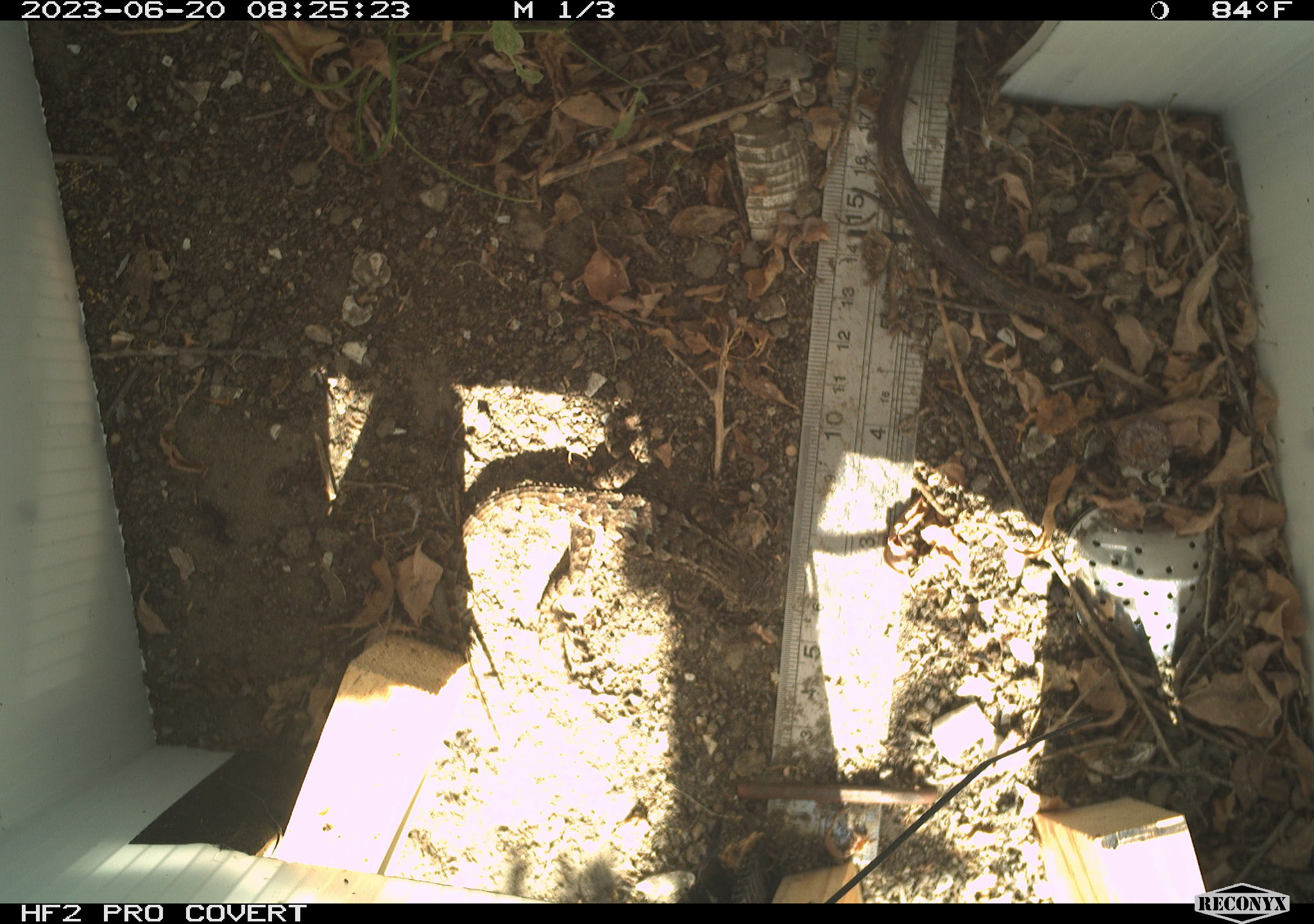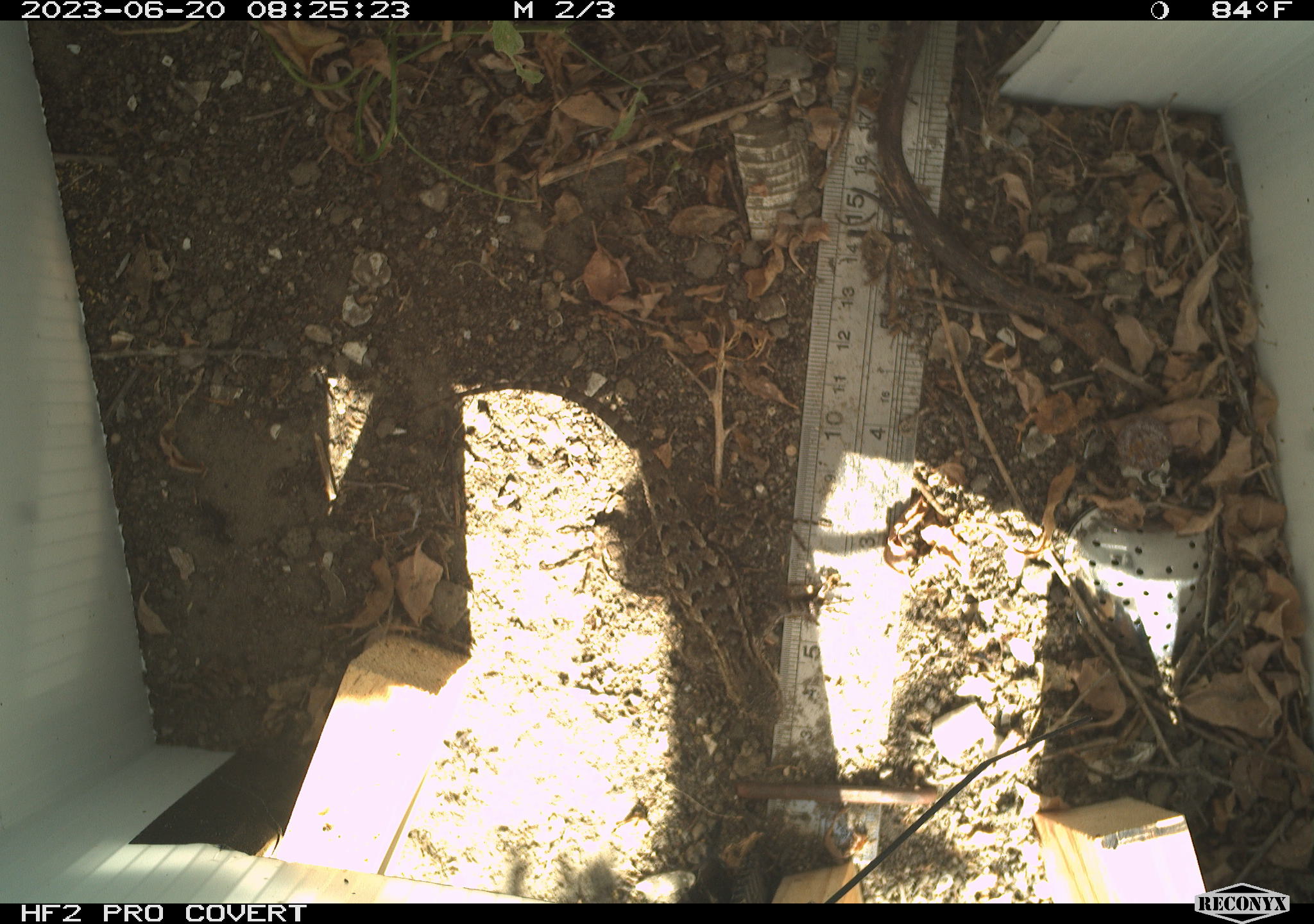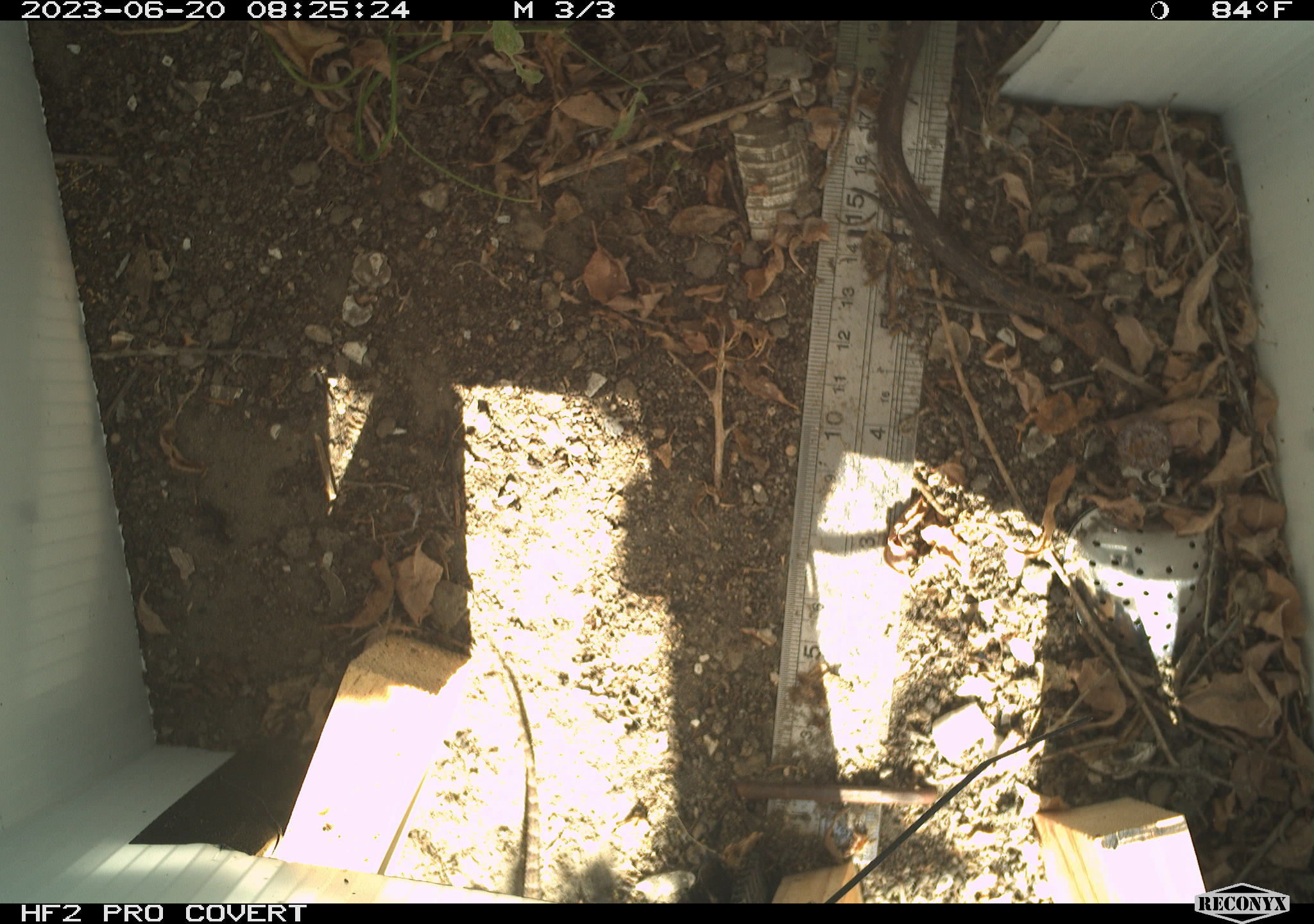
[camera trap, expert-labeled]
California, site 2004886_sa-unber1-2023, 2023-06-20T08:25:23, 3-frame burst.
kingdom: Animalia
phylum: Chordata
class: Reptilia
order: Squamata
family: Phrynosomatidae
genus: Sceloporus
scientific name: Sceloporus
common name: spiny lizards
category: sceloporus species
Sceloporus species (spiny lizards) (Sceloporus).